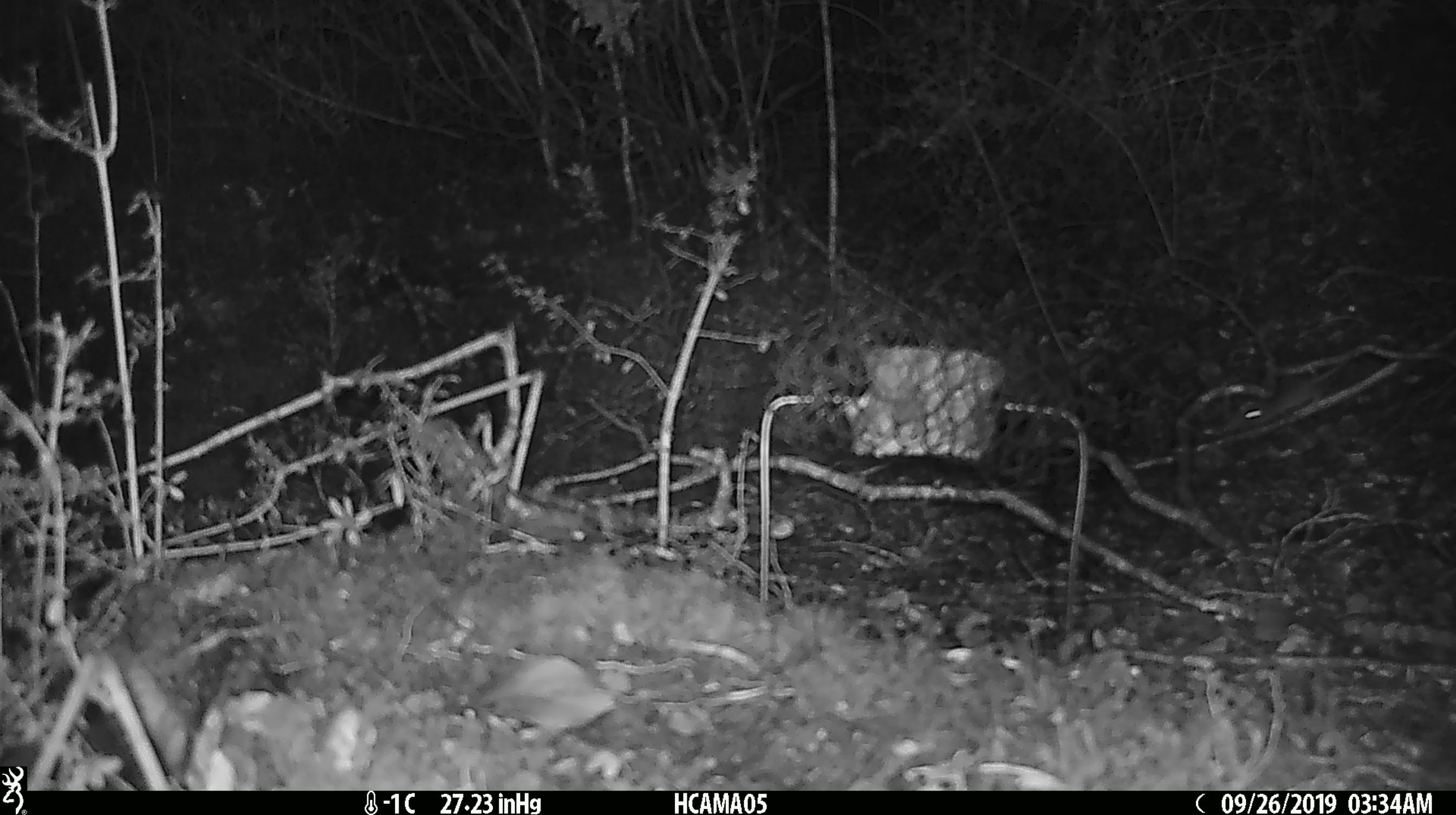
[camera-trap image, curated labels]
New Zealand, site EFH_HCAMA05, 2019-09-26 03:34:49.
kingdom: Animalia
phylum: Chordata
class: Mammalia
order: Rodentia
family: Muridae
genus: Mus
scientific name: Mus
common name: mouse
Mouse (Mus).